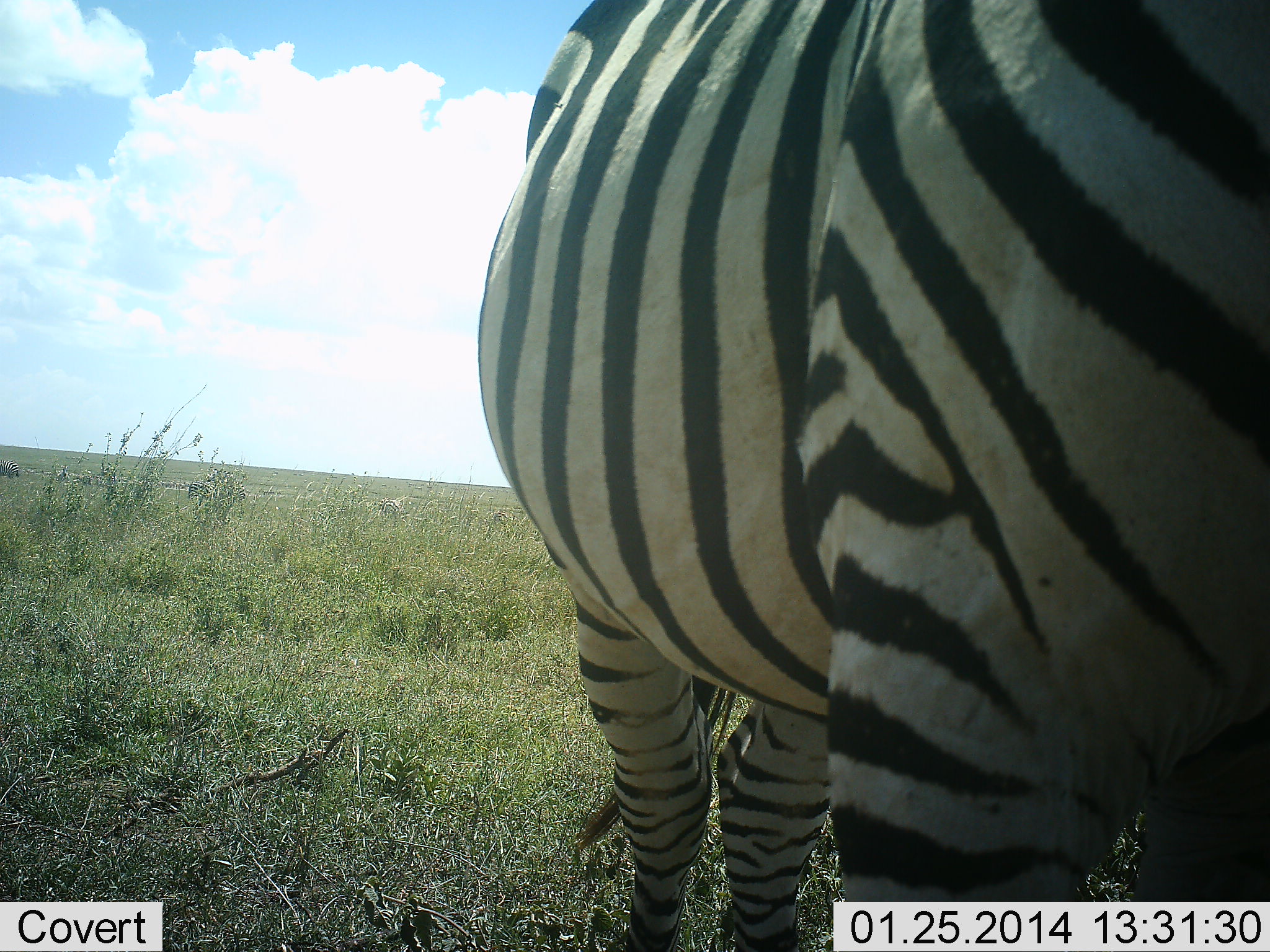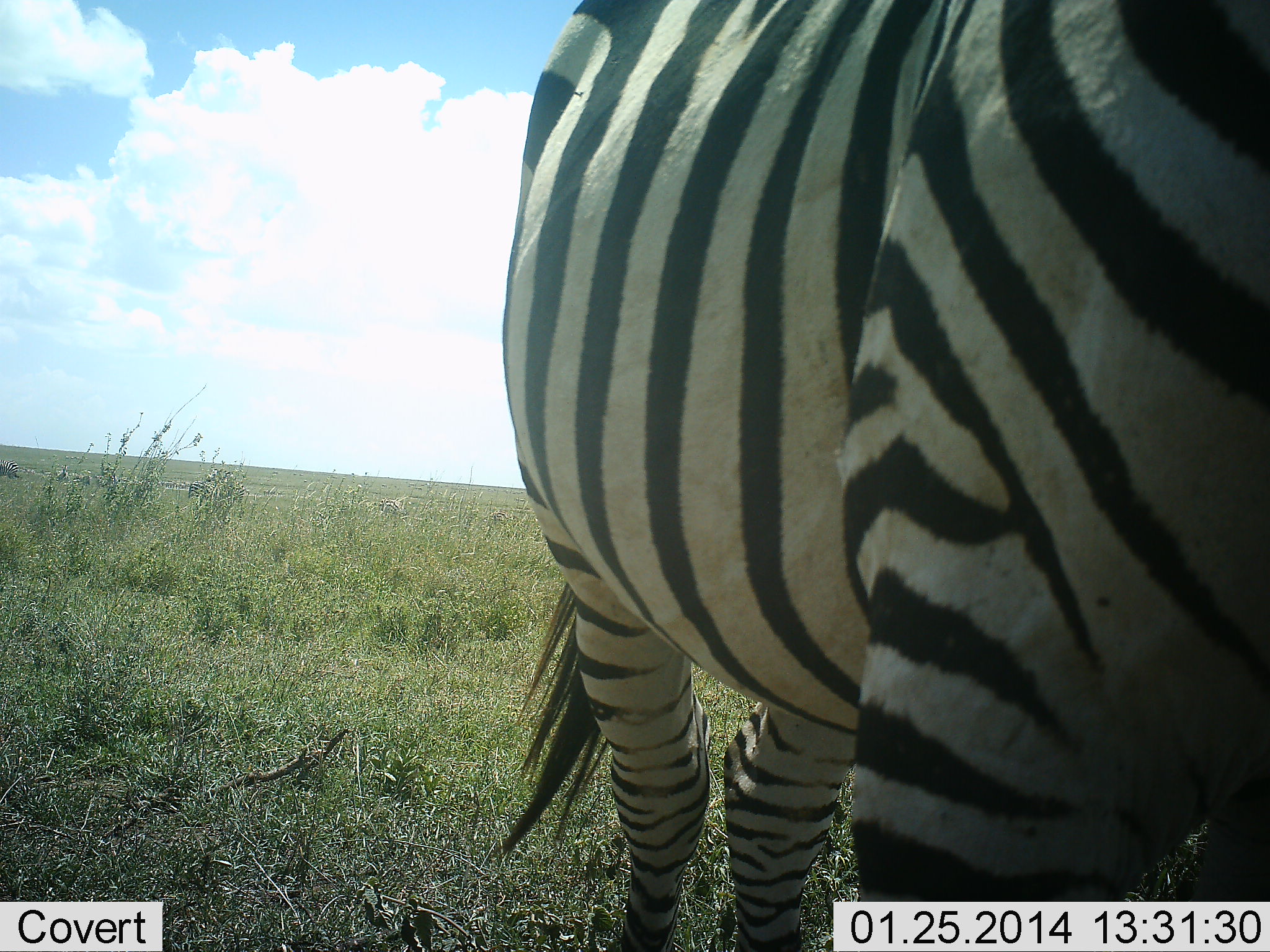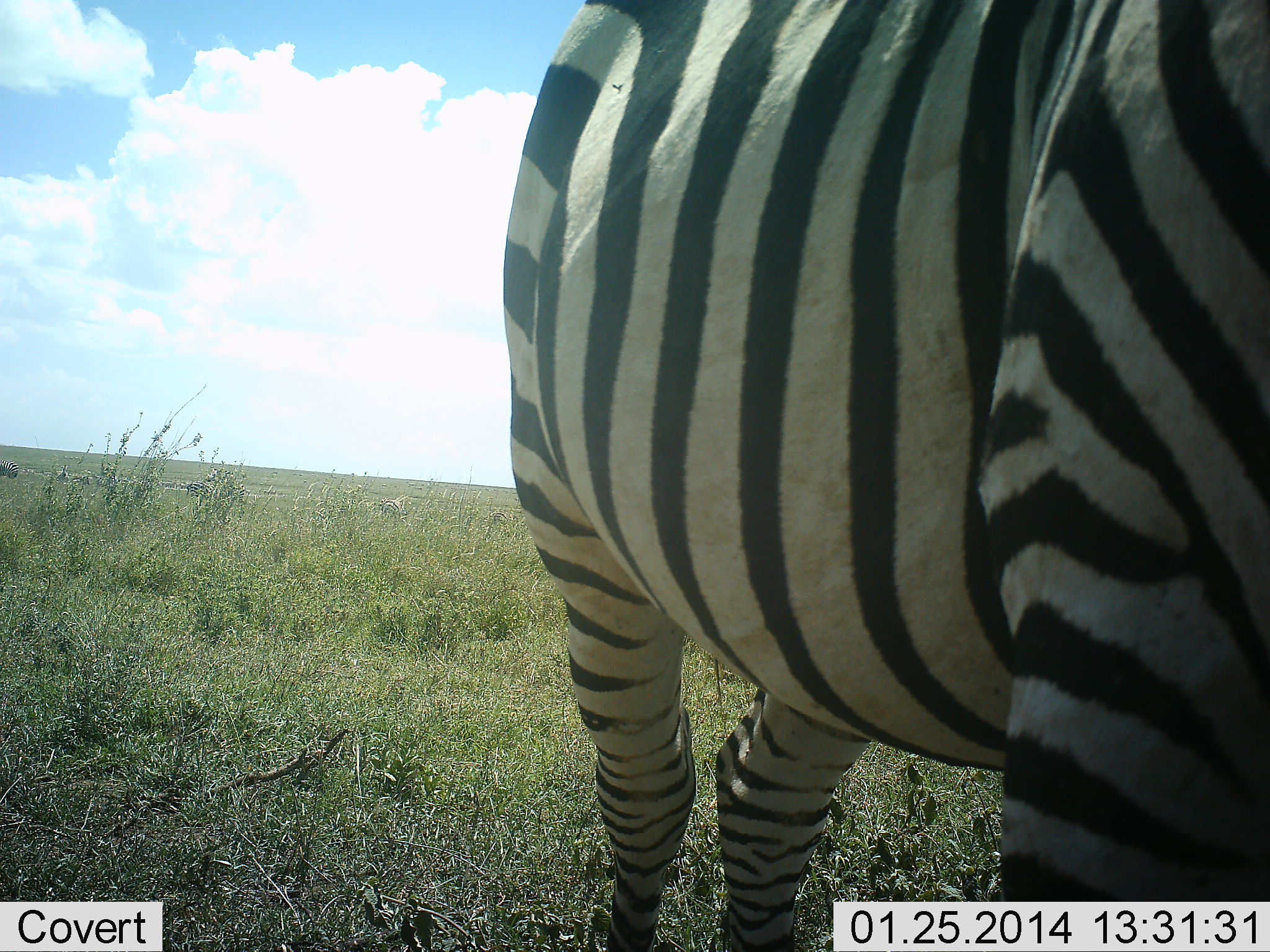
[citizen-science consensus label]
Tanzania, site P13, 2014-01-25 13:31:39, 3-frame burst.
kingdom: Animalia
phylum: Chordata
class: Mammalia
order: Perissodactyla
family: Equidae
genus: Equus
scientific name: Equus quagga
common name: plains zebra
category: zebra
Zebra (plains zebra) (Equus quagga), count 1. Behavior (volunteer vote fractions): standing 80%, resting 0%, moving 20%, interacting 0%. Young present (vote fraction): 0%. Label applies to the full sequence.